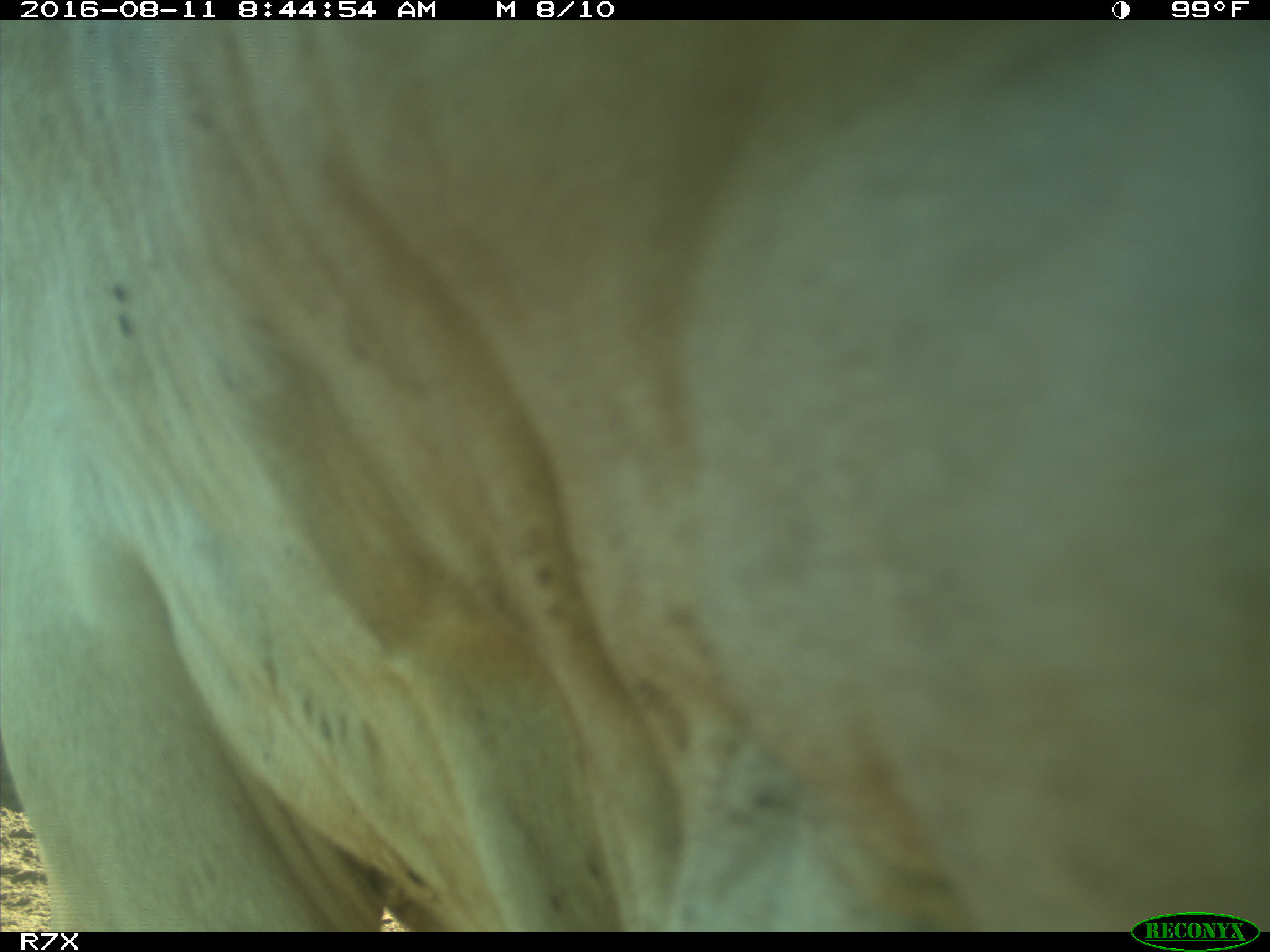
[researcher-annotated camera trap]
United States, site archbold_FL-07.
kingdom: Animalia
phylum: Chordata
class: Mammalia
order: Artiodactyla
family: Bovidae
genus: Bos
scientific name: Bos taurus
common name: domestic cow